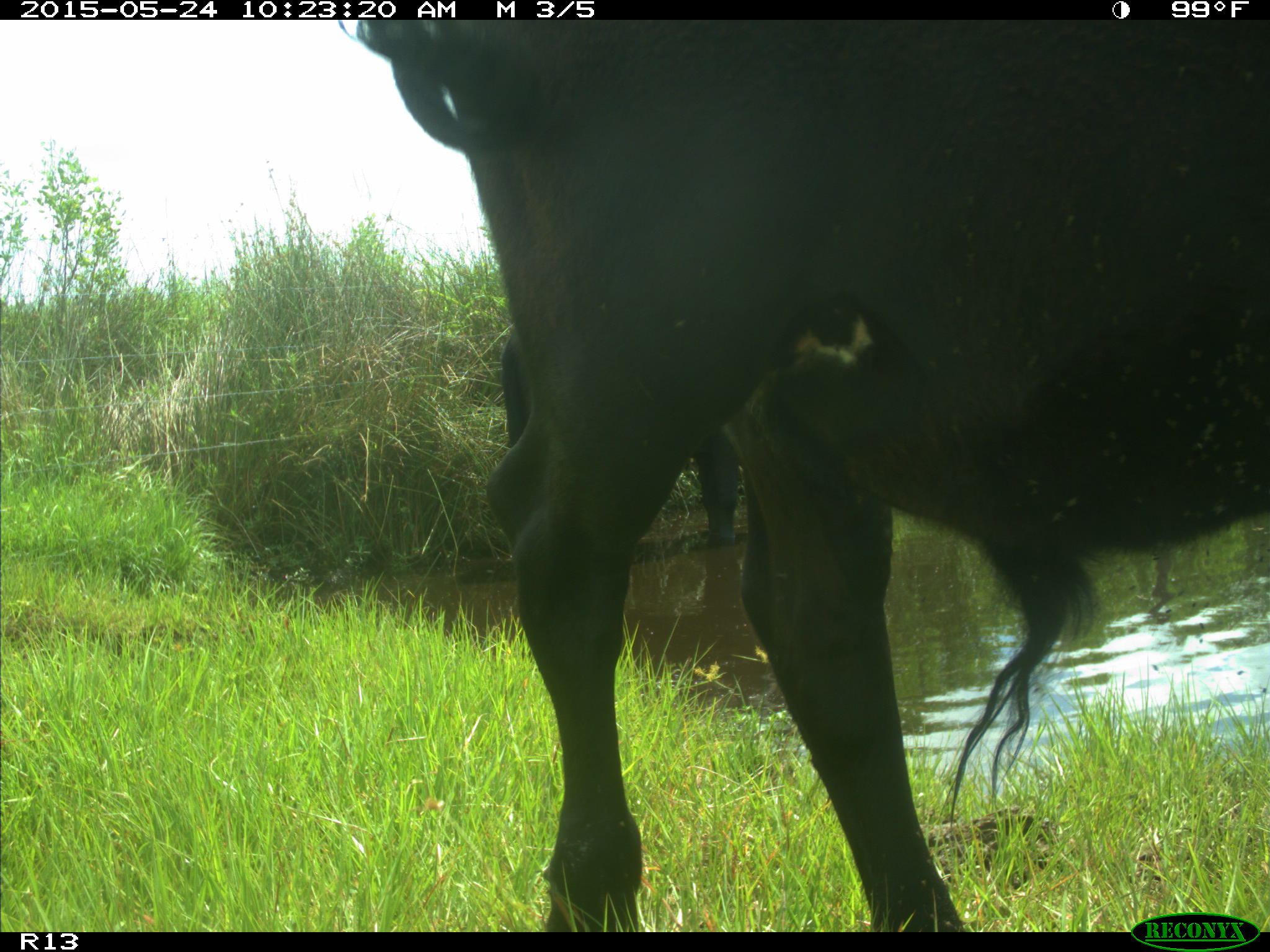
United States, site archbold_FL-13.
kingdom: Animalia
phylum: Chordata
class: Mammalia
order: Artiodactyla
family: Bovidae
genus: Bos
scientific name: Bos taurus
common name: domestic cow